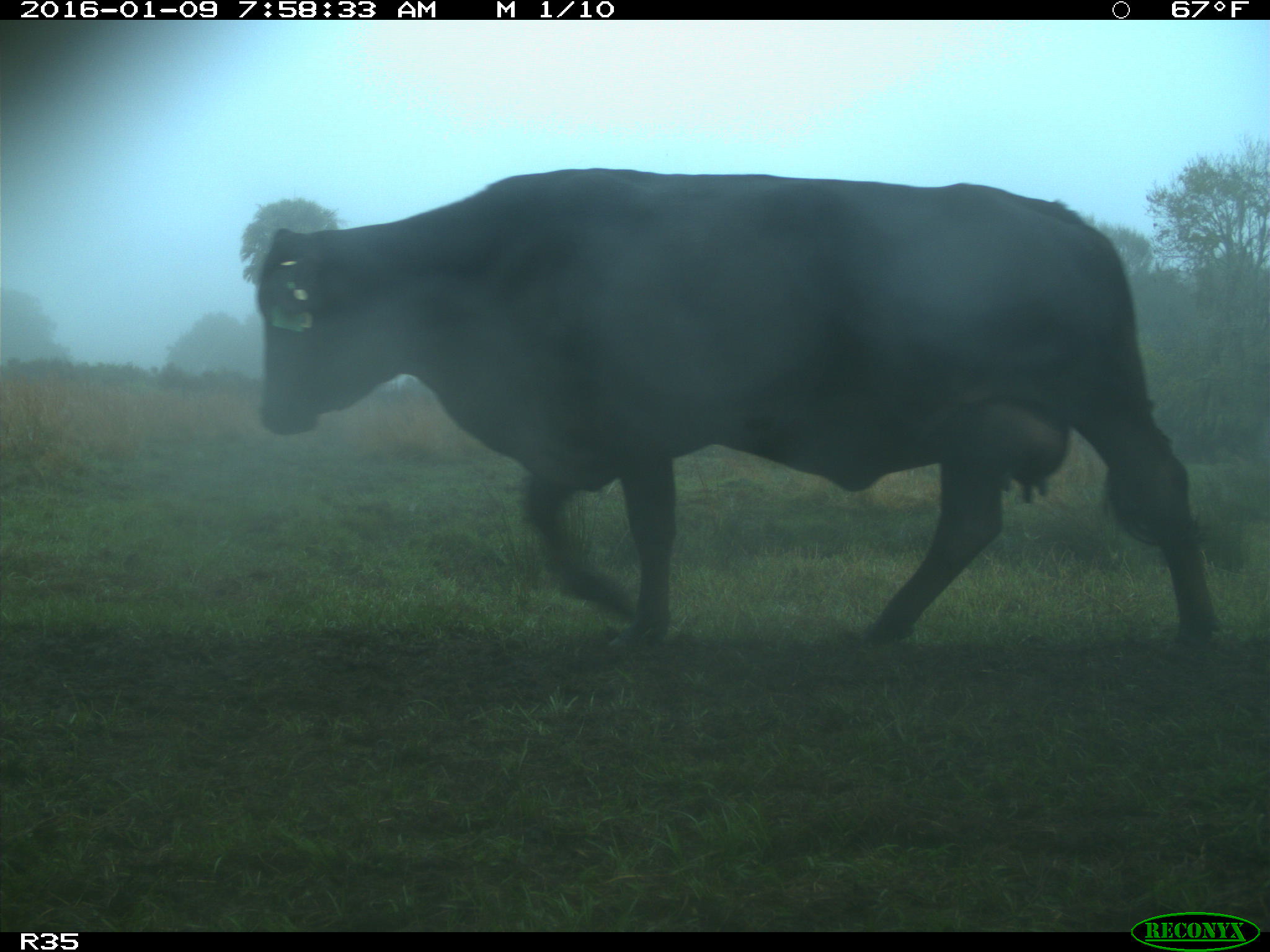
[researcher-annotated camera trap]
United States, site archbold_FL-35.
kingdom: Animalia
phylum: Chordata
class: Mammalia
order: Artiodactyla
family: Bovidae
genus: Bos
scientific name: Bos taurus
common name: domestic cow